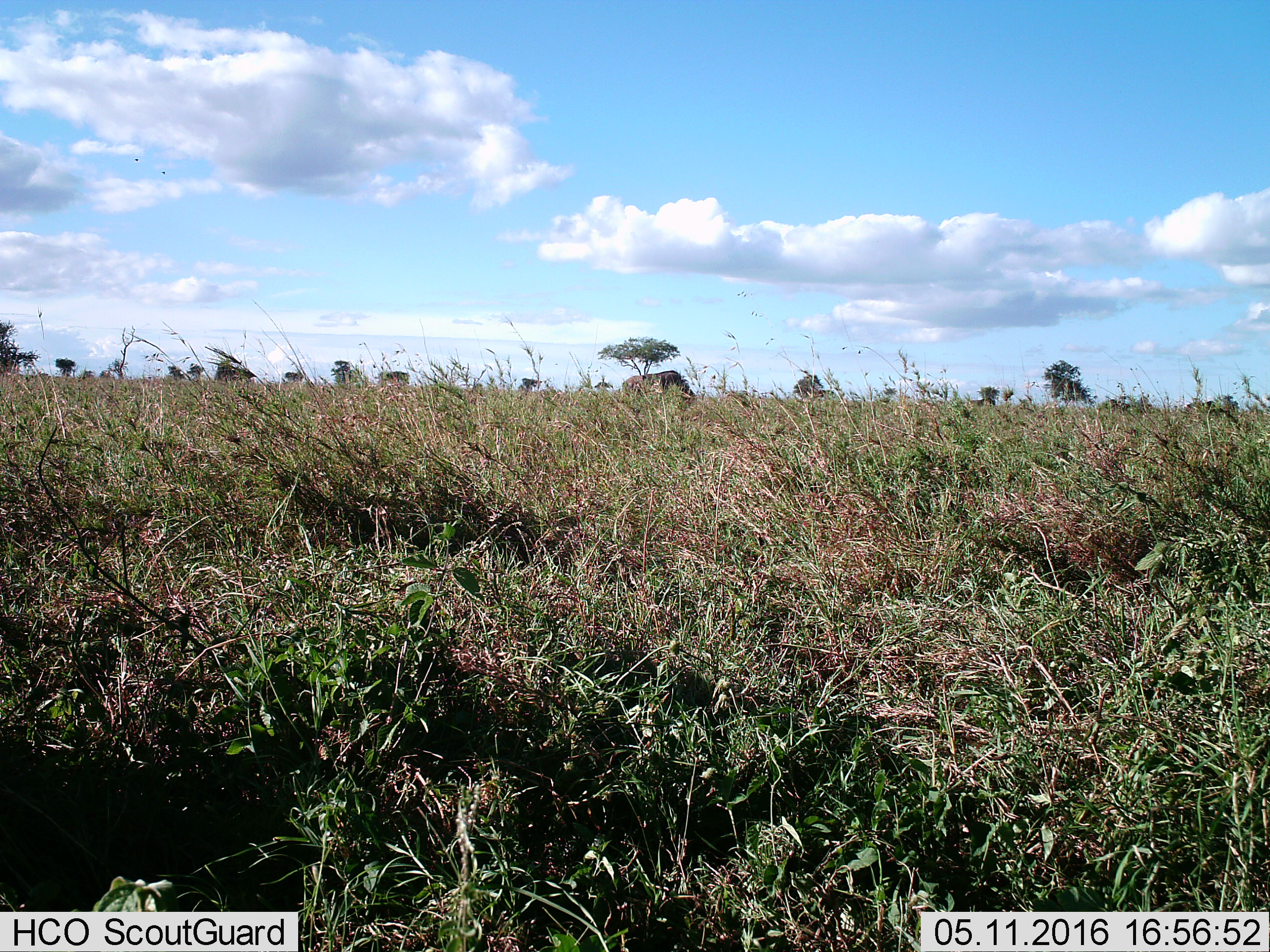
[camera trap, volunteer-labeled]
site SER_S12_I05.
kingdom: Animalia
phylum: Chordata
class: Mammalia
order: Artiodactyla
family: Bovidae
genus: Connochaetes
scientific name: Connochaetes taurinus taurinus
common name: blue wildebeest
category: wildebeestblue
Wildebeestblue (blue wildebeest) (Connochaetes taurinus taurinus), count 1. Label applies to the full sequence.